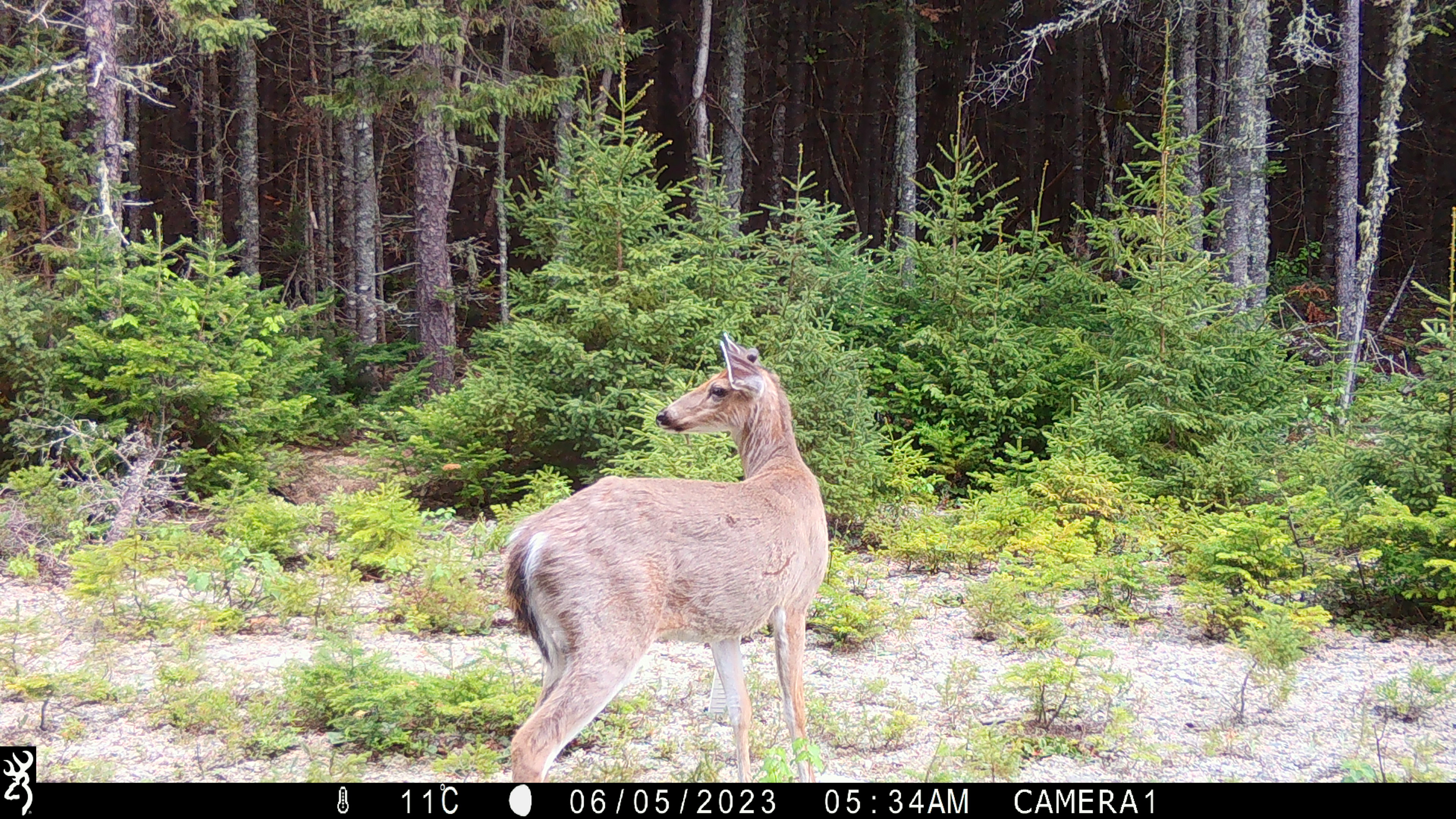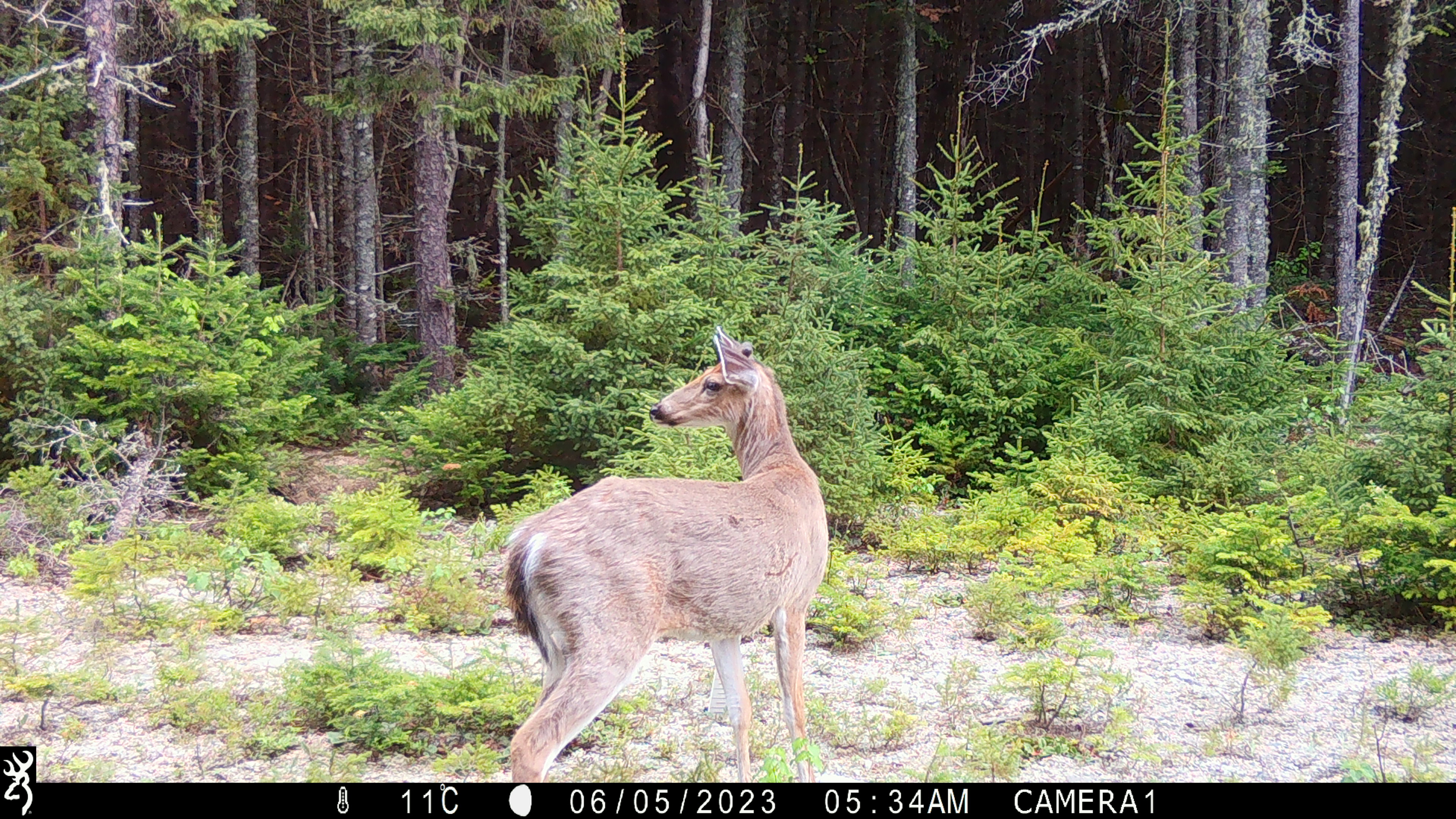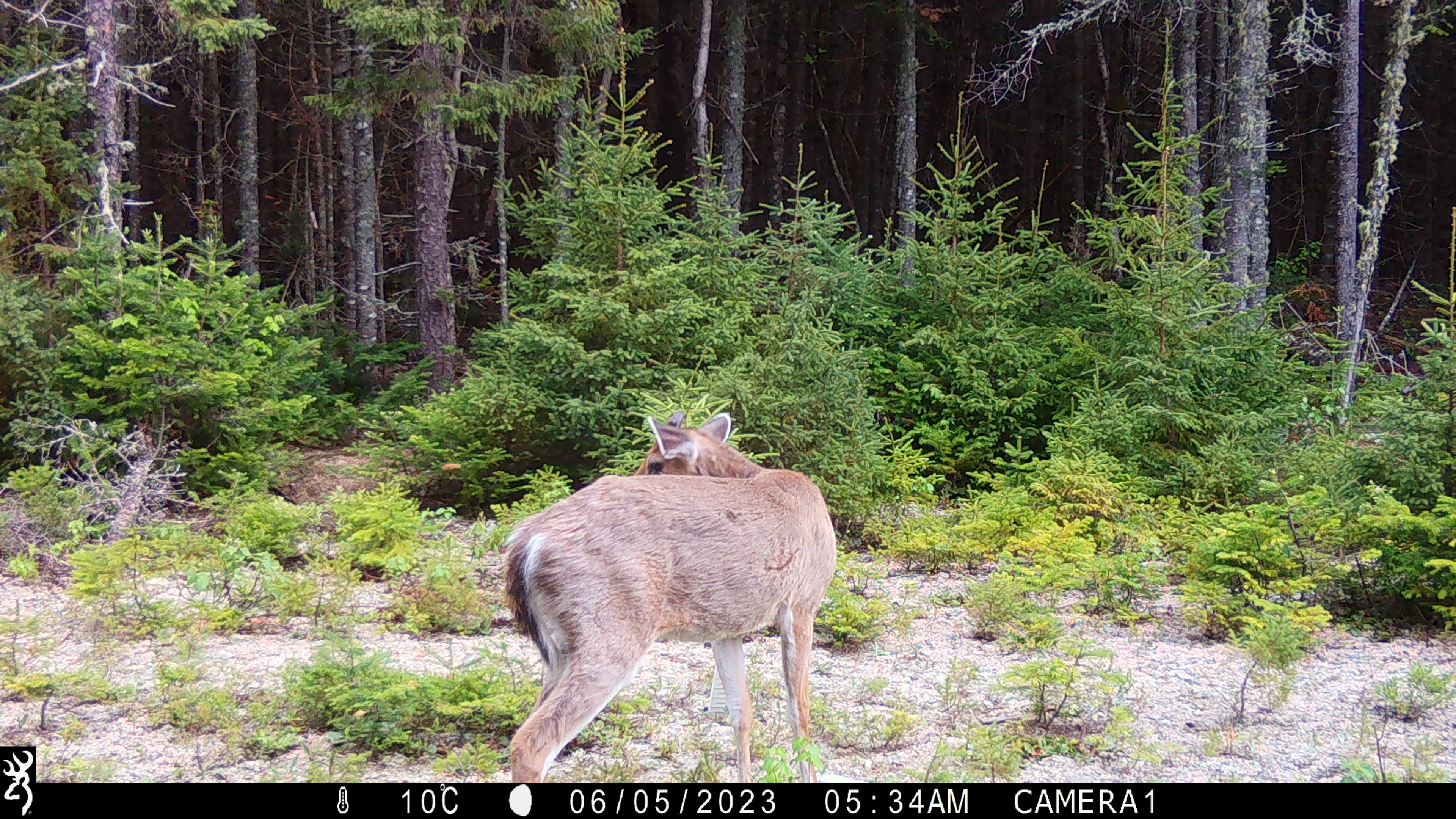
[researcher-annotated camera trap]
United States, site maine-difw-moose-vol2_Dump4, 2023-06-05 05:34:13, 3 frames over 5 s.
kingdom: Animalia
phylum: Chordata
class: Mammalia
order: Artiodactyla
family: Cervidae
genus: Odocoileus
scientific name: Odocoileus virginianus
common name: white-tailed deer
White-tailed deer (Odocoileus virginianus).